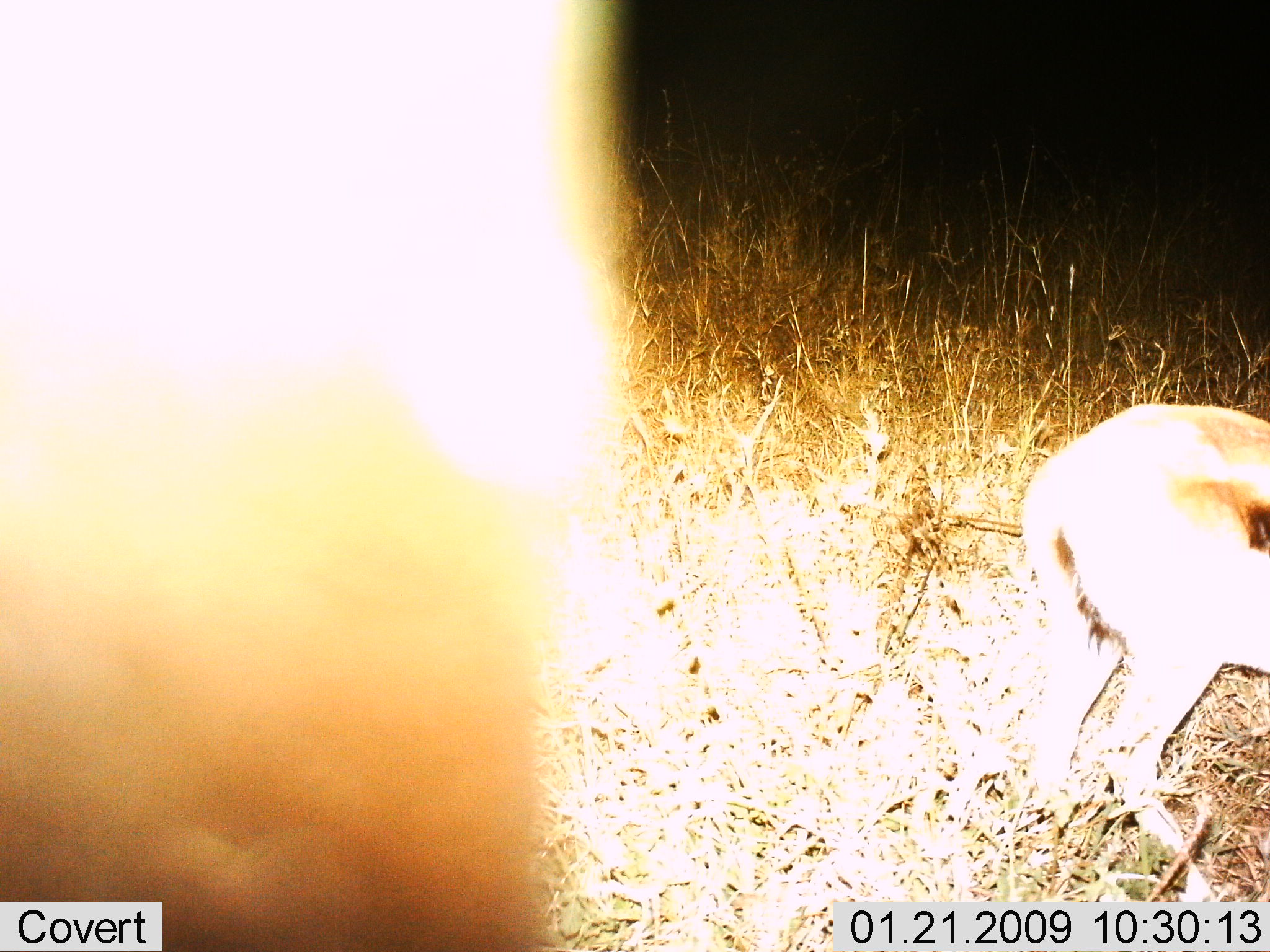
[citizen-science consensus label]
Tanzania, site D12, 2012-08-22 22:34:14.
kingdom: Animalia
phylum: Chordata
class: Mammalia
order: Artiodactyla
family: Bovidae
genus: Eudorcas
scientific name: Eudorcas thomsonii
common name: thomson's gazelle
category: gazellethomsons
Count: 2.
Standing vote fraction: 90%.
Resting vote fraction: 0%.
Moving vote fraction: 30%.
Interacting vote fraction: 0%.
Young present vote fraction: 10%.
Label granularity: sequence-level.